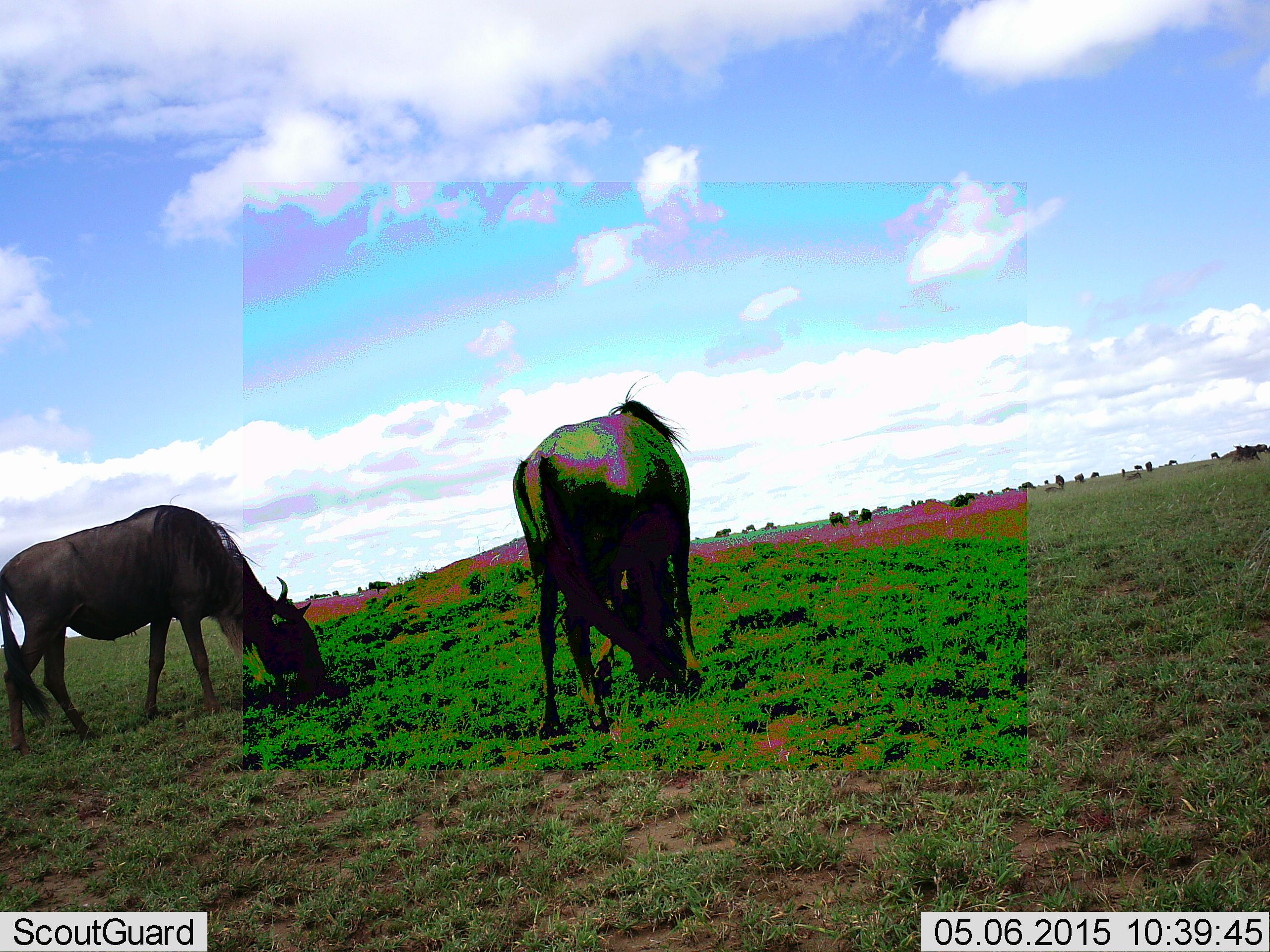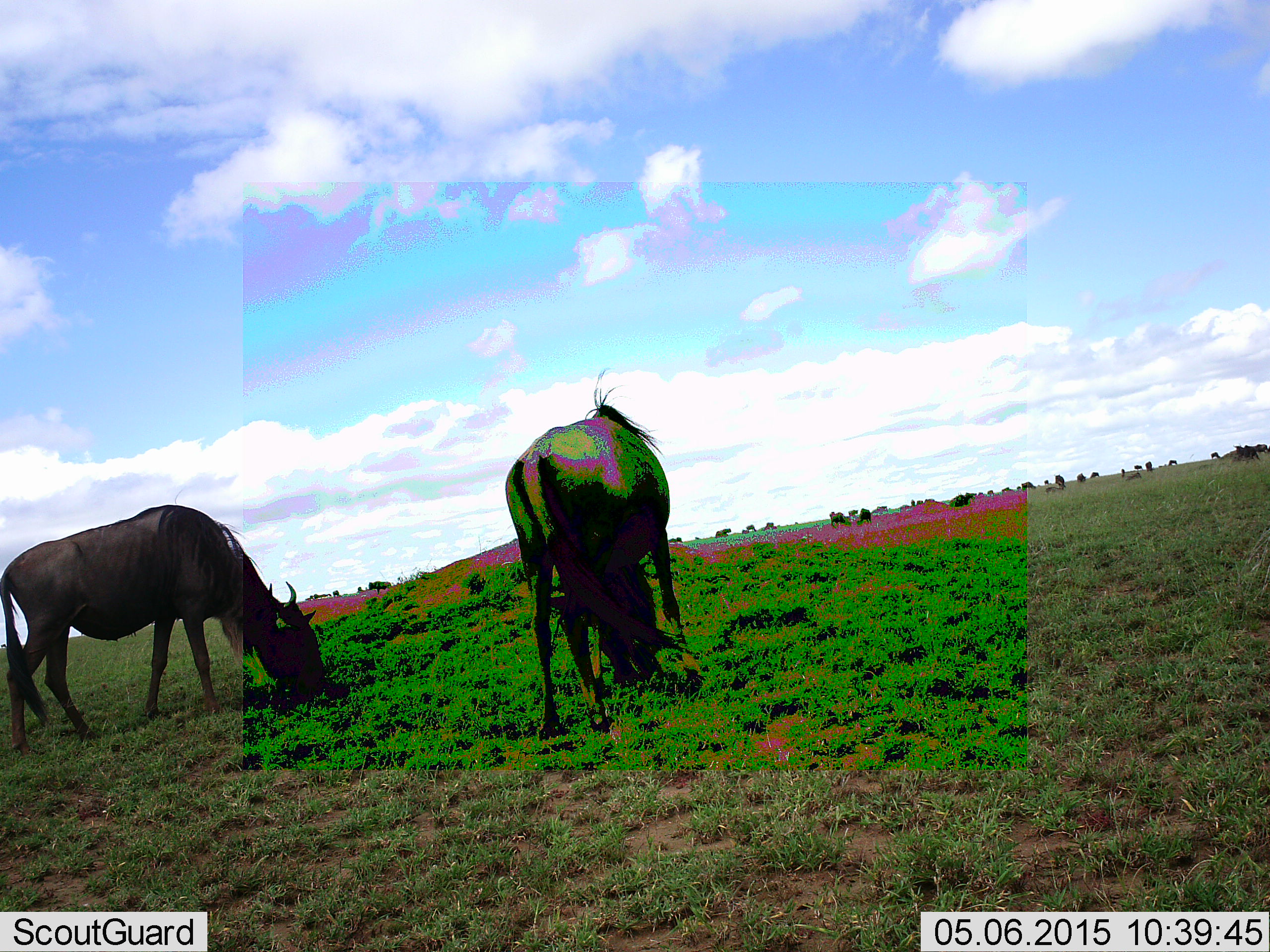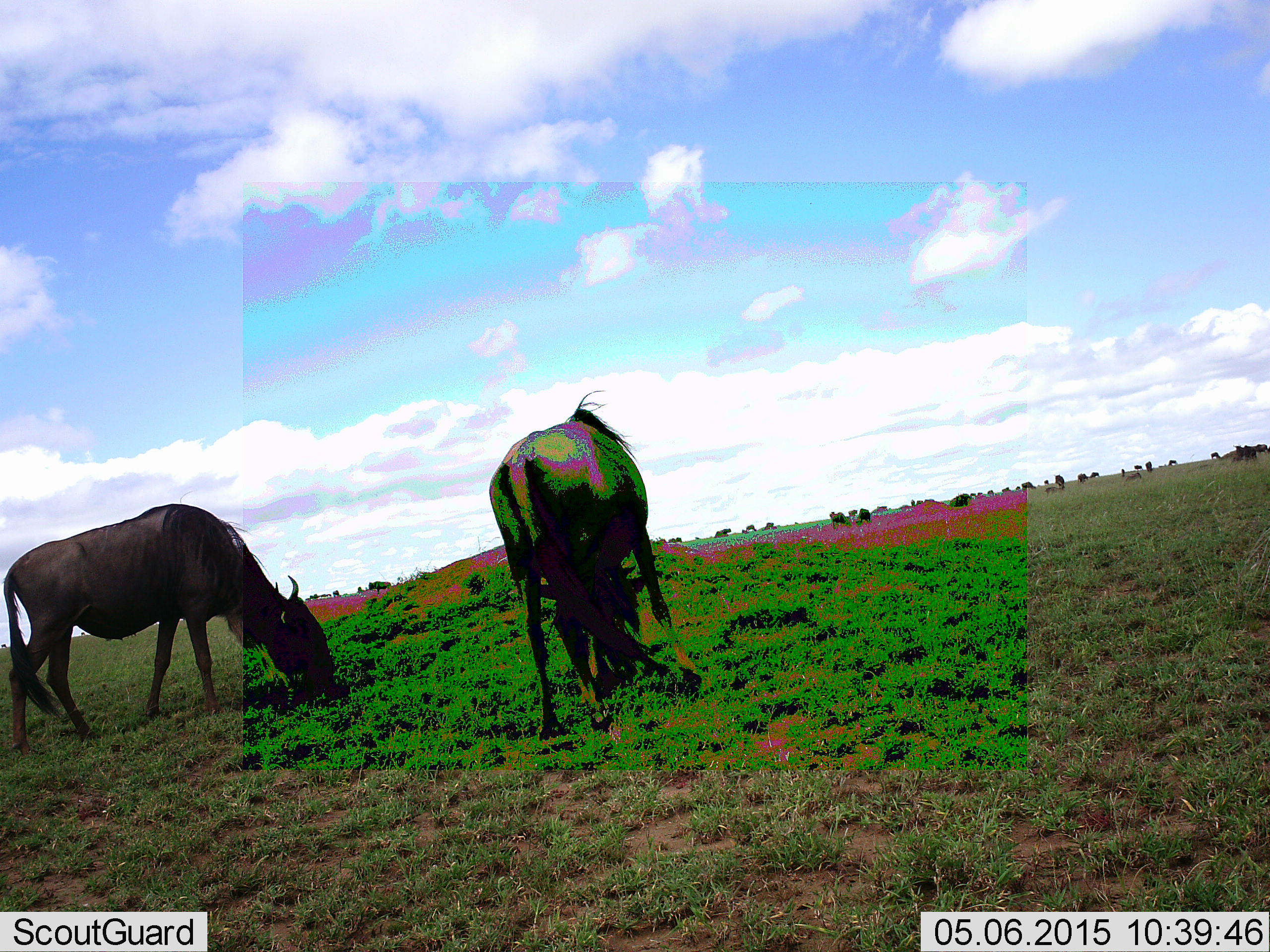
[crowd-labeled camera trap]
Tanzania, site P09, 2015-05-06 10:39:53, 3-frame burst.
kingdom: Animalia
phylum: Chordata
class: Mammalia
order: Artiodactyla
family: Bovidae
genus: Connochaetes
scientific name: Connochaetes taurinus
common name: blue wildebeest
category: wildebeest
Wildebeest (blue wildebeest) (Connochaetes taurinus), count 2. Behavior (volunteer vote fractions): standing 30%, resting 10%, moving 10%, interacting 0%. Young present (vote fraction): 0%. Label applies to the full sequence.